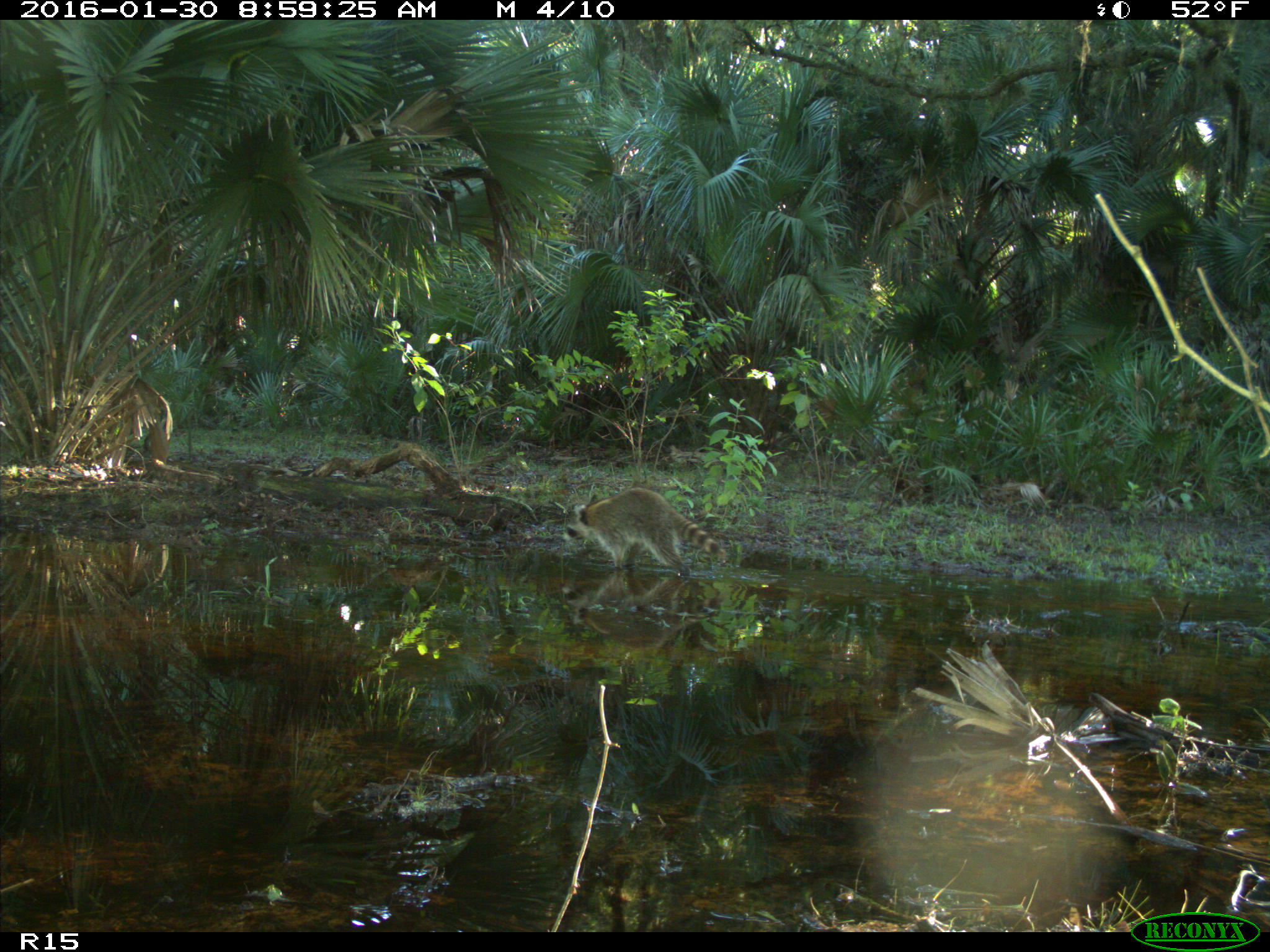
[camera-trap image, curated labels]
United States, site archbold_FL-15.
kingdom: Animalia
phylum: Chordata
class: Mammalia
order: Carnivora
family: Procyonidae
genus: Procyon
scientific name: Procyon lotor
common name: common raccoon